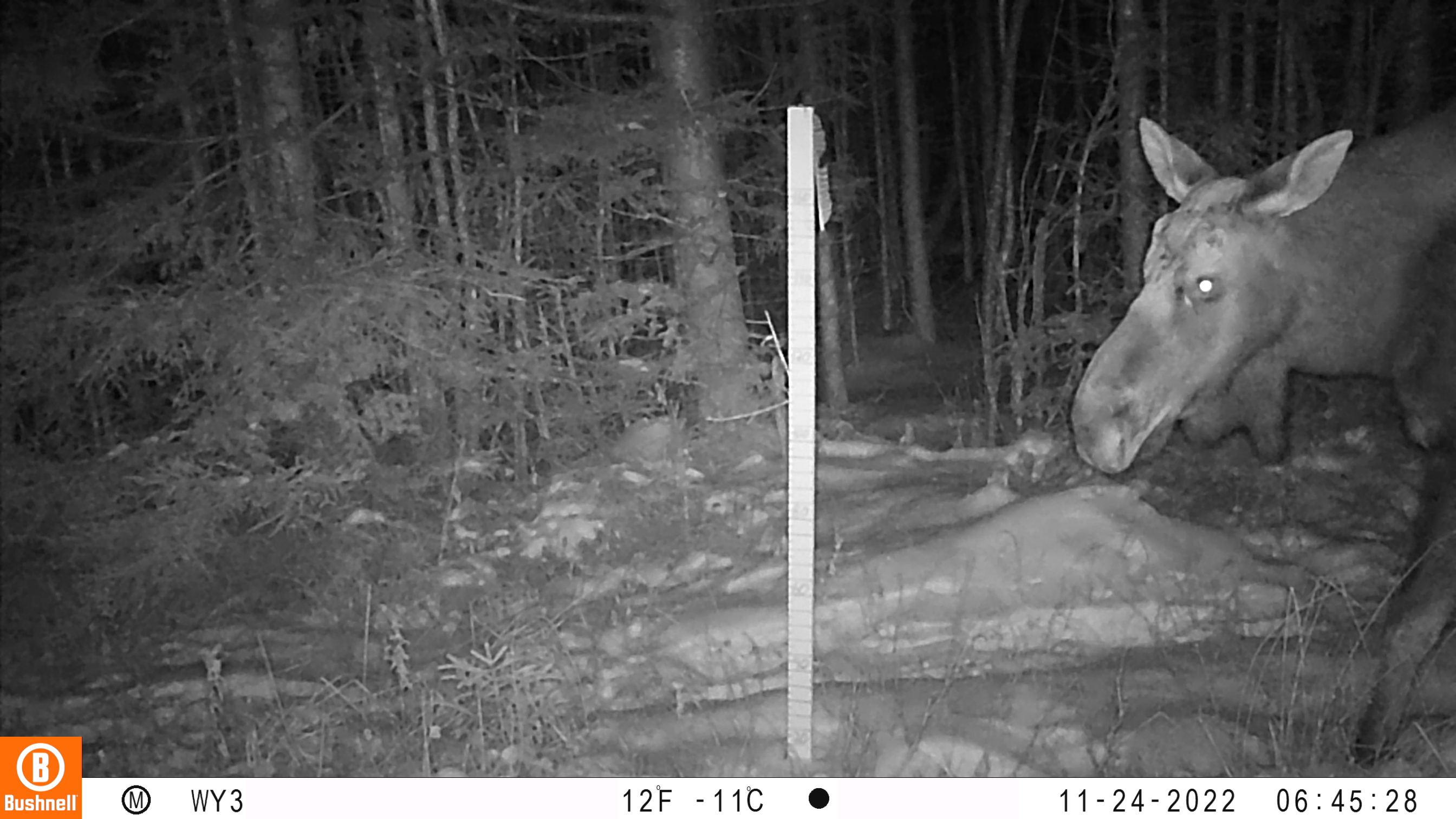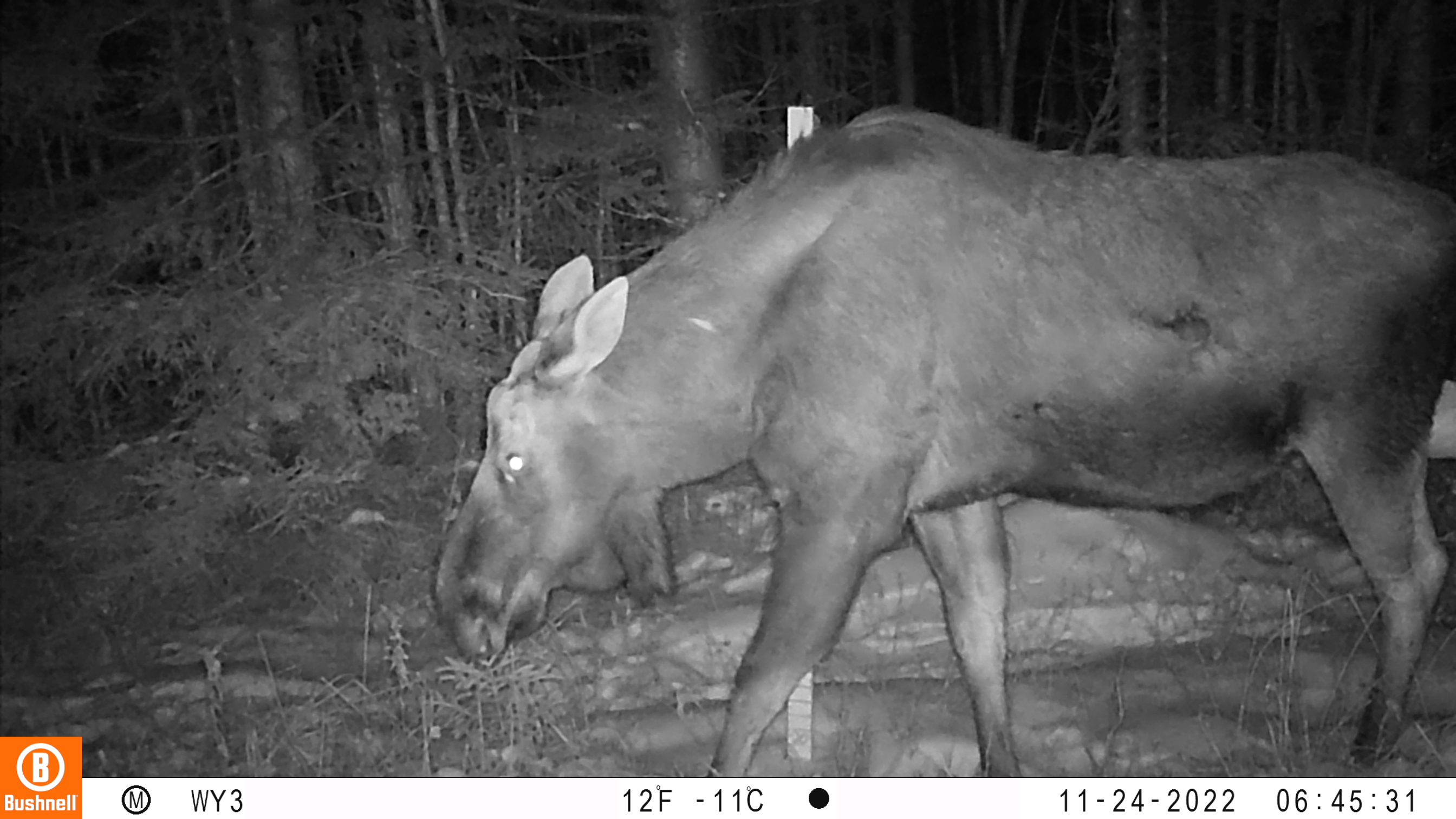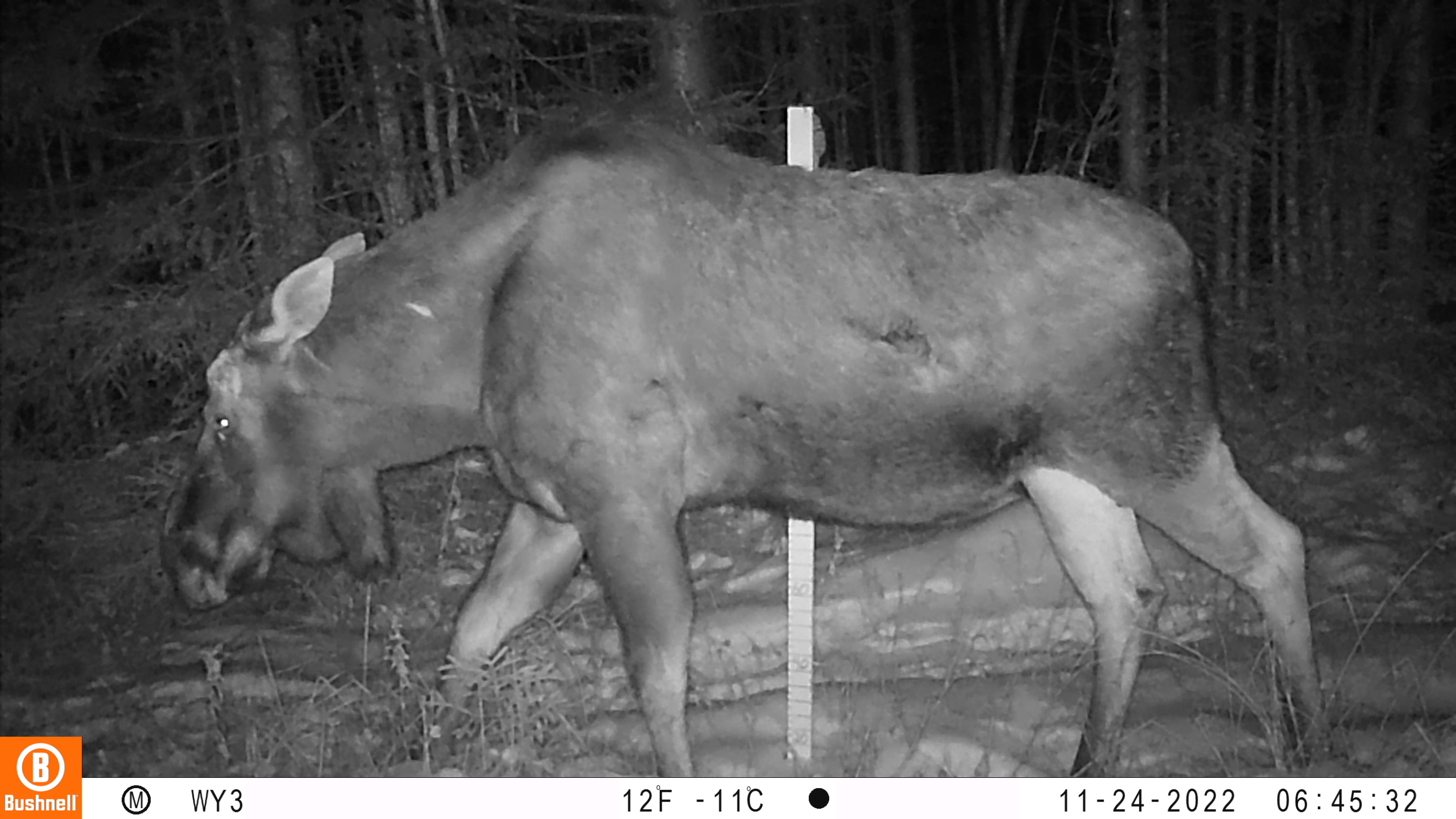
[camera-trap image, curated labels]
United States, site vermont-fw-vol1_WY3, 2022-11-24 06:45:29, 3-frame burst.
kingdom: Animalia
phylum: Chordata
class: Mammalia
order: Artiodactyla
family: Cervidae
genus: Alces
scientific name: Alces alces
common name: moose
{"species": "moose (Alces alces)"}